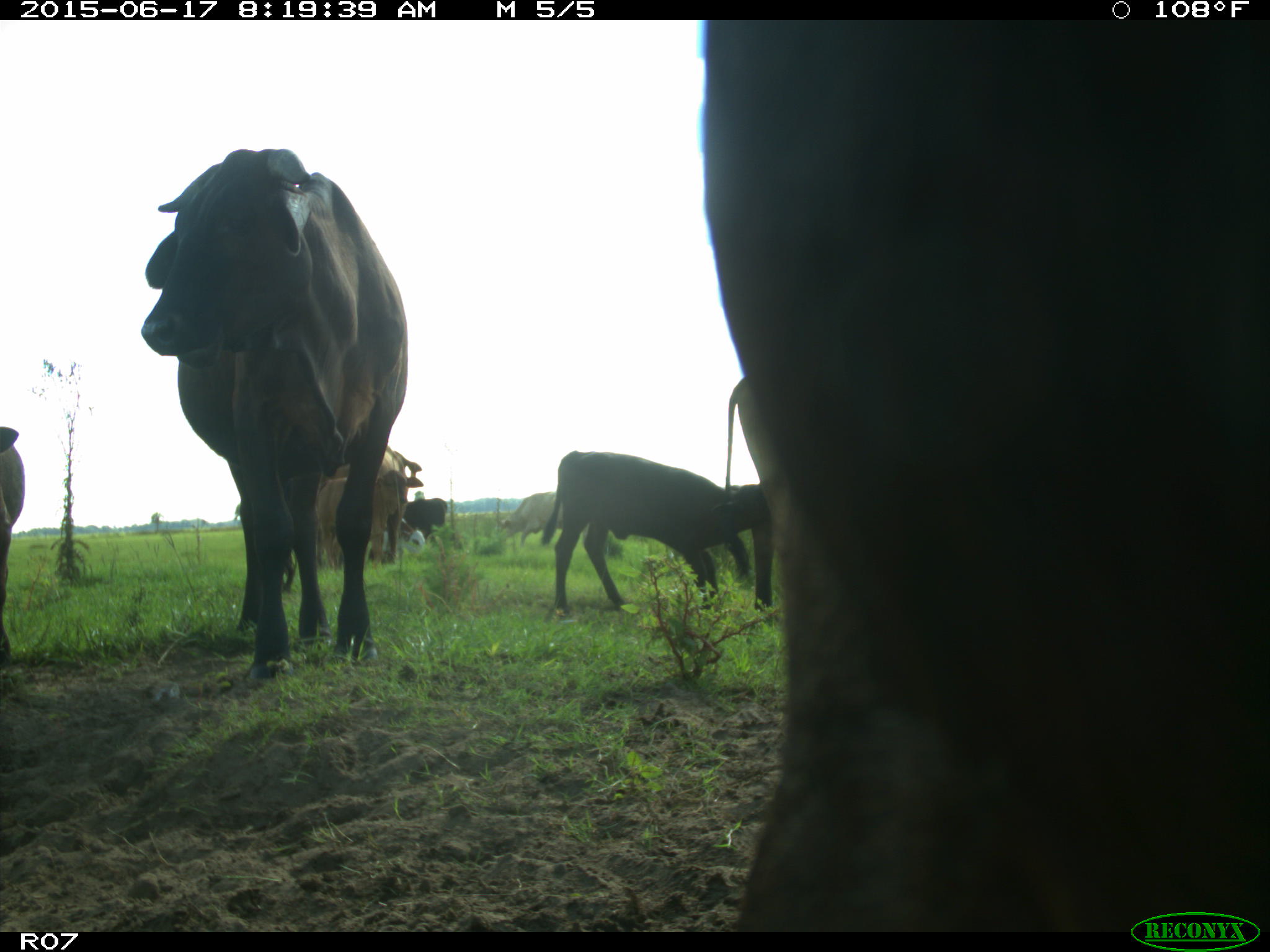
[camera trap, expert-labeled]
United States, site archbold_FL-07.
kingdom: Animalia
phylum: Chordata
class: Mammalia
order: Artiodactyla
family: Bovidae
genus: Bos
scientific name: Bos taurus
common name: domestic cow